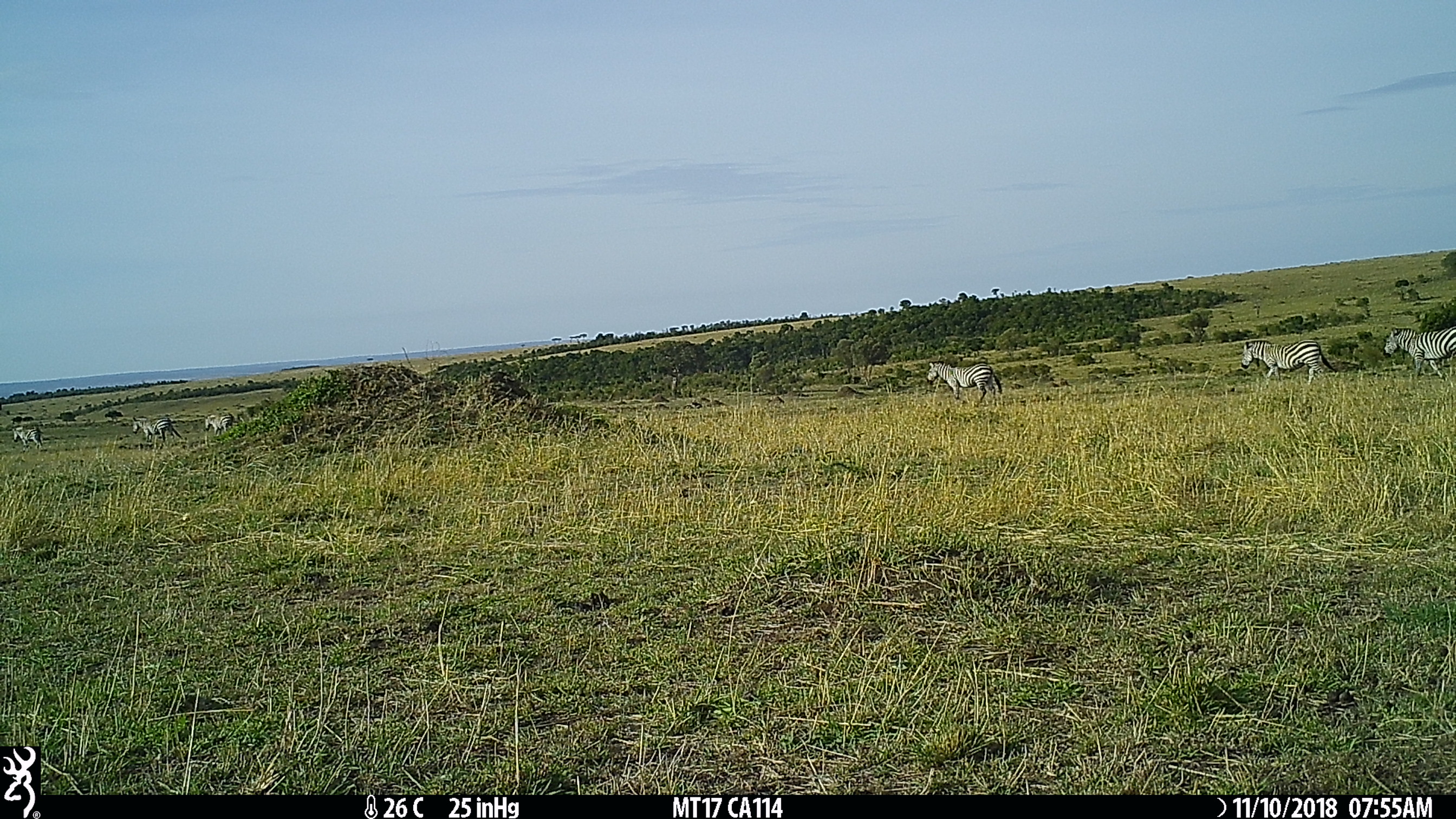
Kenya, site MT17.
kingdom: Animalia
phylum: Chordata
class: Mammalia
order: Perissodactyla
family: Equidae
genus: Equus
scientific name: Equus quagga burchellii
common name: burchell's zebra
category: zebra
Zebra (burchell's zebra) (Equus quagga burchellii).